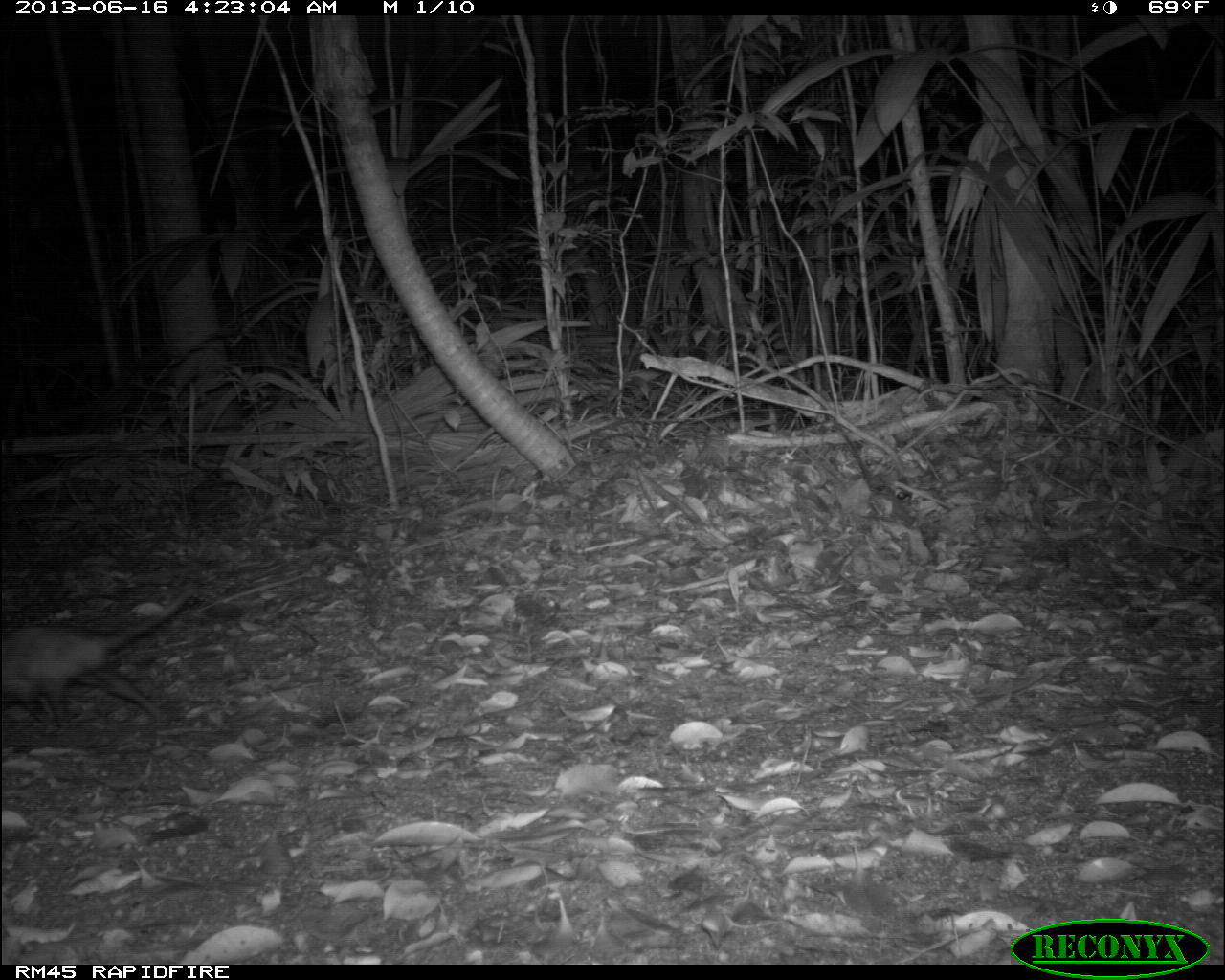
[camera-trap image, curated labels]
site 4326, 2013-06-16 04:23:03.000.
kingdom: Animalia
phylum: Chordata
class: Mammalia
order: Didelphimorphia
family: Didelphidae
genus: Didelphis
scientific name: Didelphis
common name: american opossums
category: didelphis sp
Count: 1.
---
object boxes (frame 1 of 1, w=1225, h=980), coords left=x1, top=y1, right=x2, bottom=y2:
didelphis sp: left=0, top=583, right=193, bottom=734